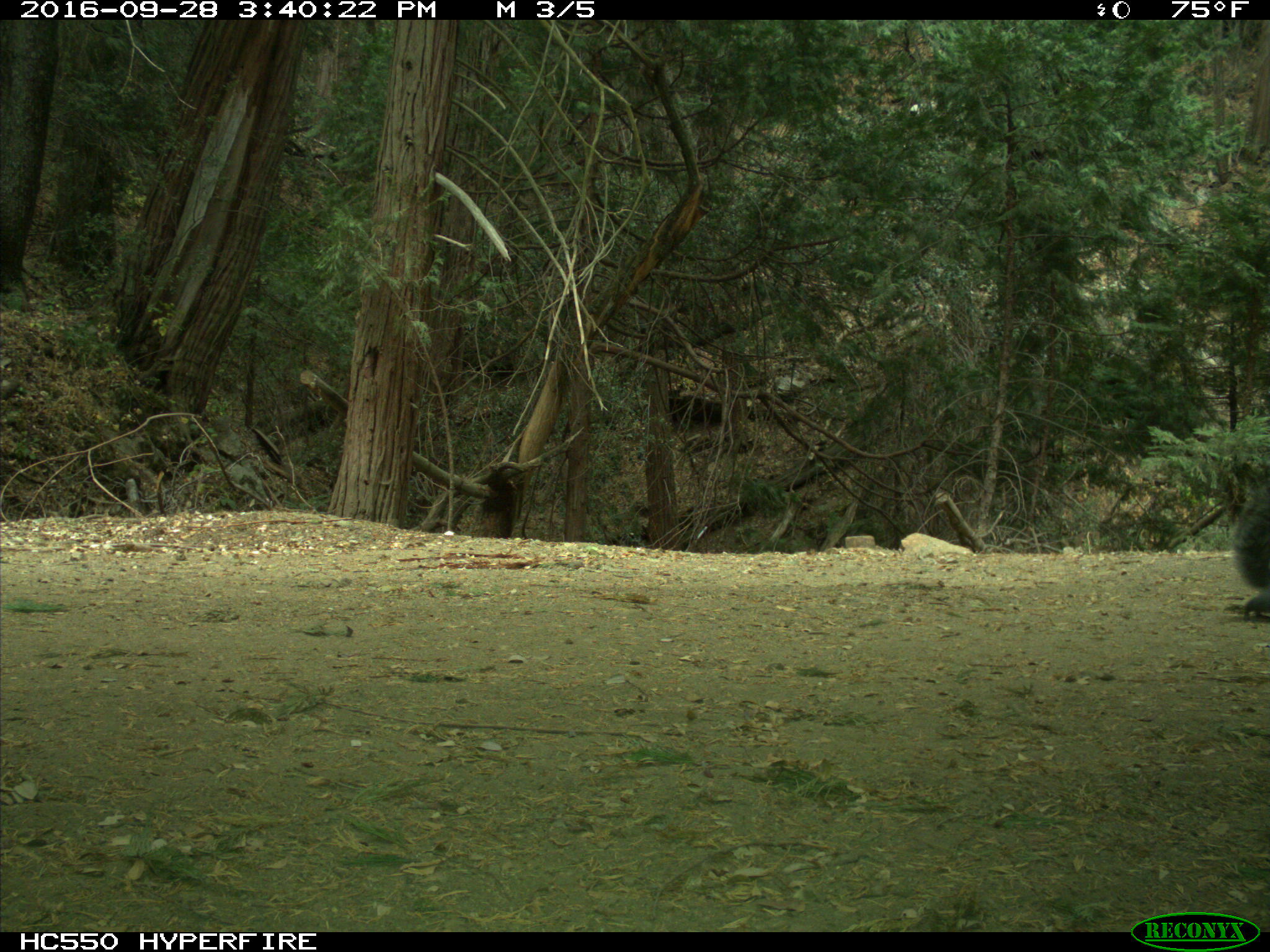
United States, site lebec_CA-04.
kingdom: Animalia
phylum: Chordata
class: Mammalia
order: Rodentia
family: Sciuridae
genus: Sciurus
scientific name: Sciurus carolinensis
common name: eastern gray squirrel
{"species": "Sciurus carolinensis (eastern gray squirrel)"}